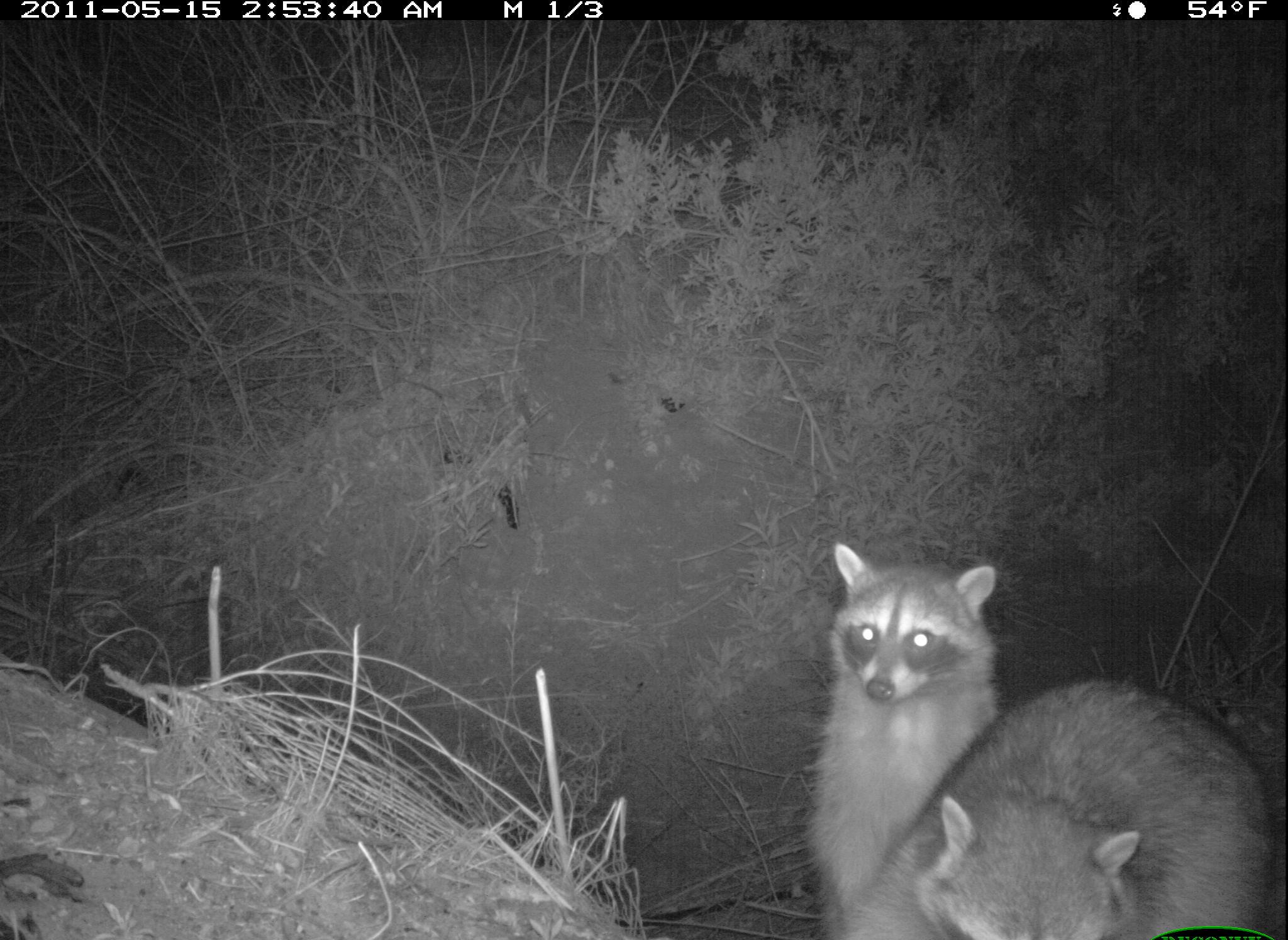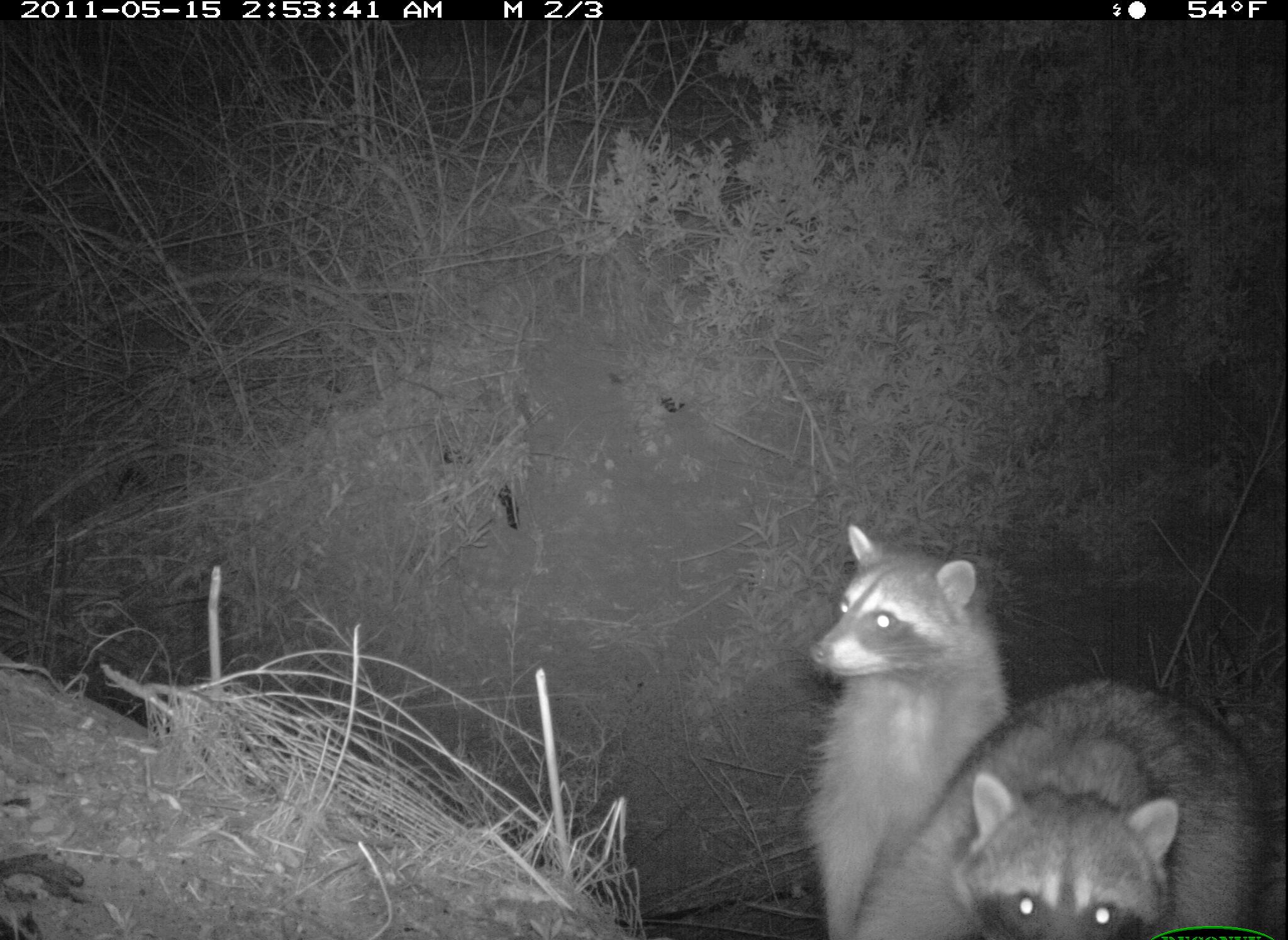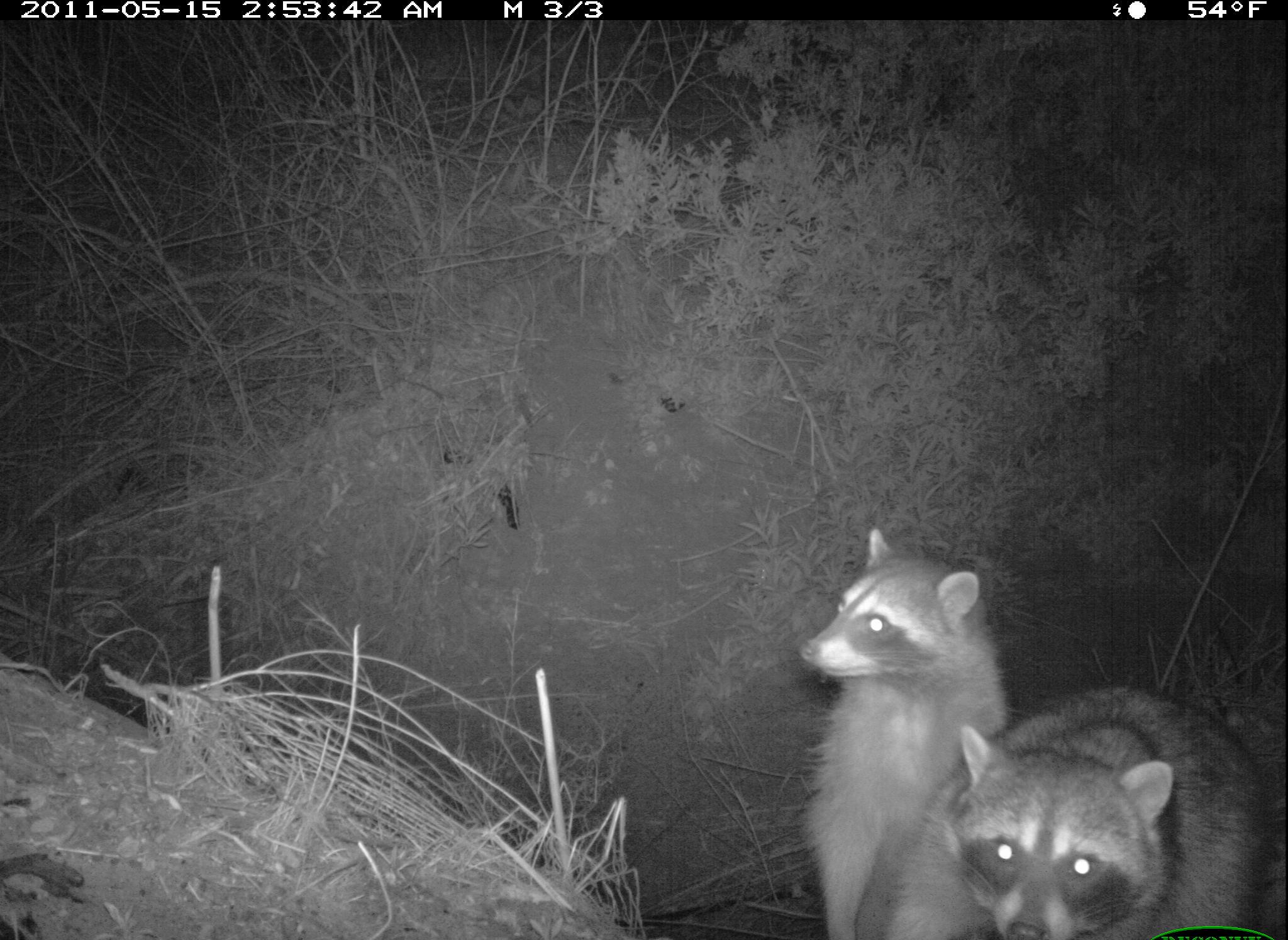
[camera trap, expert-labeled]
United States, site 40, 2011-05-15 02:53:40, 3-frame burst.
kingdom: Animalia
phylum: Chordata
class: Mammalia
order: Carnivora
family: Procyonidae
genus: Procyon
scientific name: Procyon lotor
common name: raccoon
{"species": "raccoon (Procyon lotor)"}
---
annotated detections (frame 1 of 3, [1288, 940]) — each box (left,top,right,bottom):
raccoon: (831,667,1277,940); (744,527,1006,934)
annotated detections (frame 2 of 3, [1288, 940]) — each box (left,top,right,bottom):
raccoon: (774,499,1029,937); (903,673,1282,937)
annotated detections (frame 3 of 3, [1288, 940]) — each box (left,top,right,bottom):
raccoon: (784,514,1029,937); (913,680,1272,937)